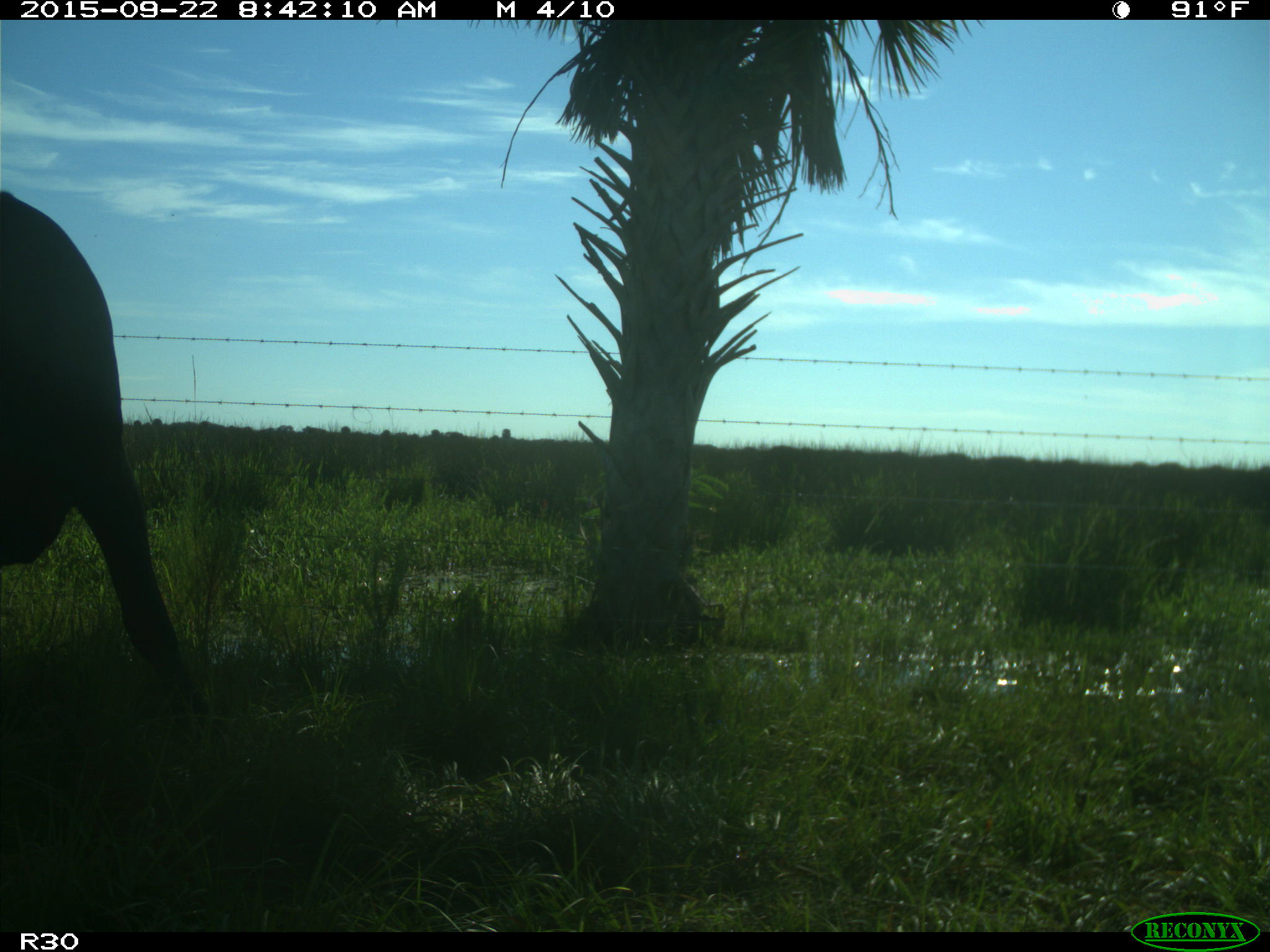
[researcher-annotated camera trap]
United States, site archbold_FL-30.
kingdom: Animalia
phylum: Chordata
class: Mammalia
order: Artiodactyla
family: Bovidae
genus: Bos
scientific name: Bos taurus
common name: domestic cow